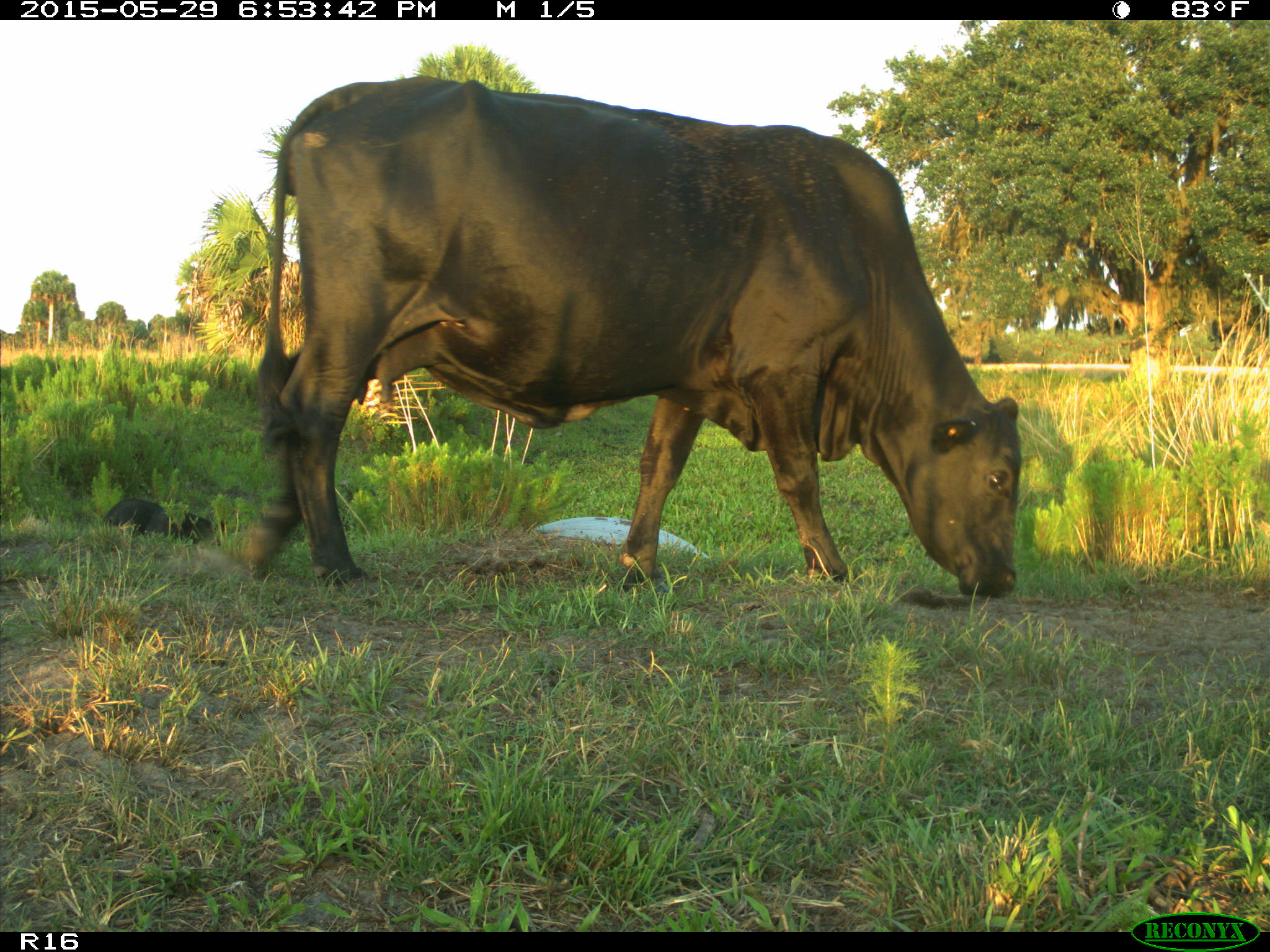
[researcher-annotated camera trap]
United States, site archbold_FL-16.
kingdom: Animalia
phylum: Chordata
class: Mammalia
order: Artiodactyla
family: Bovidae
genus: Bos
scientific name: Bos taurus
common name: domestic cow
Bos taurus (domestic cow).